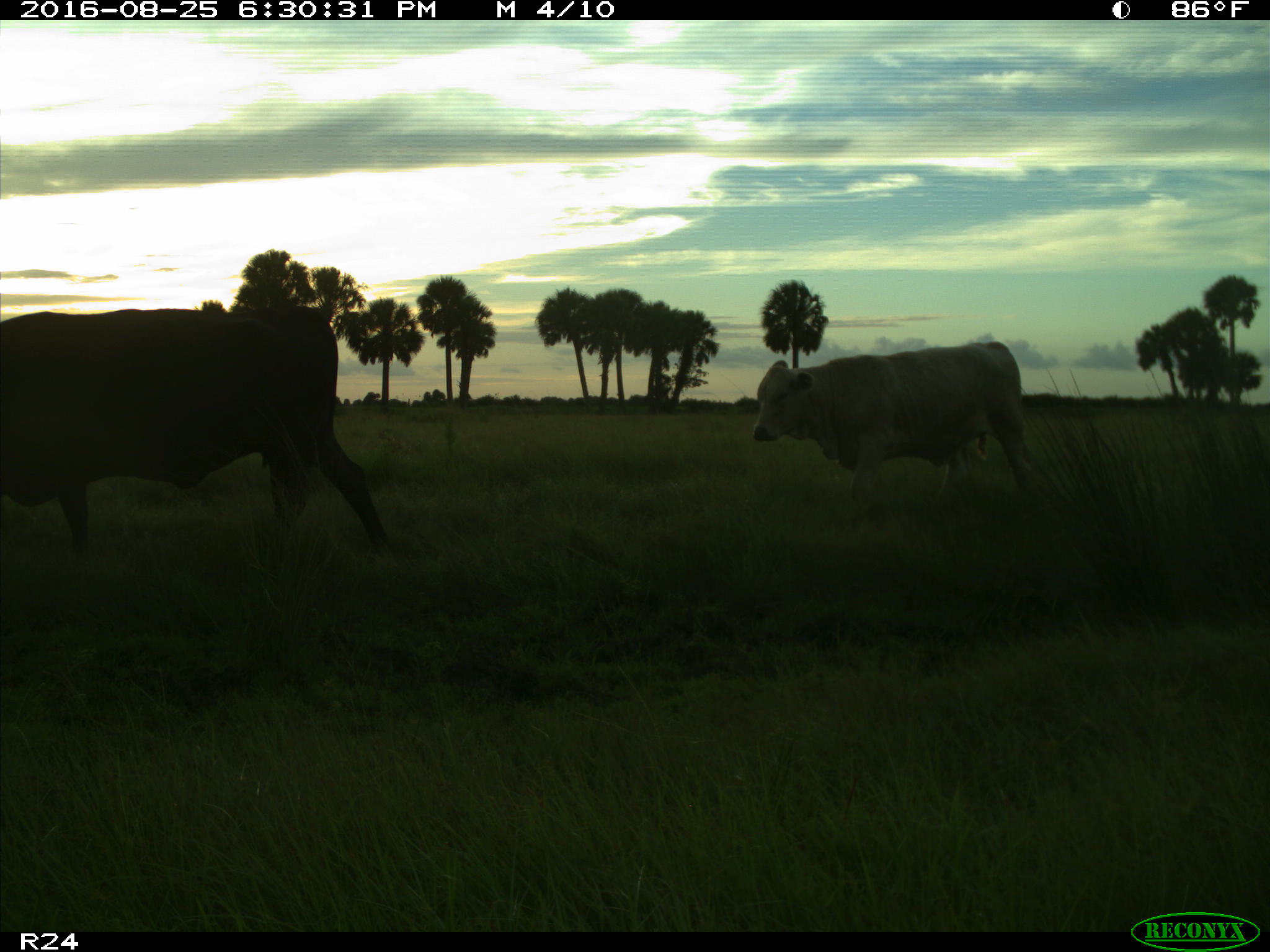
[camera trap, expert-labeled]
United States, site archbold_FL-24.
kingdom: Animalia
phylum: Chordata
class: Mammalia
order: Artiodactyla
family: Bovidae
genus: Bos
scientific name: Bos taurus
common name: domestic cow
Bos taurus (domestic cow).